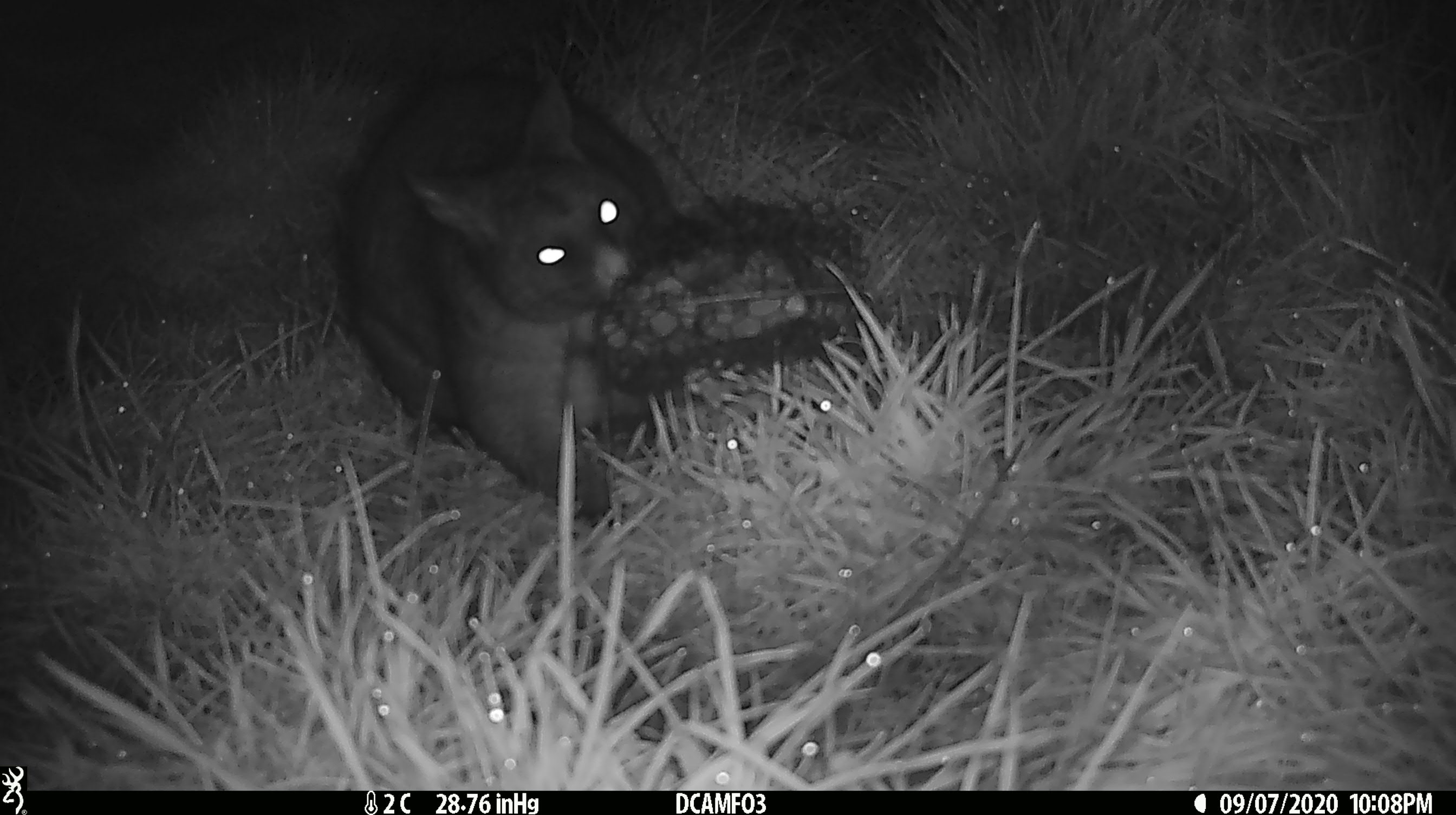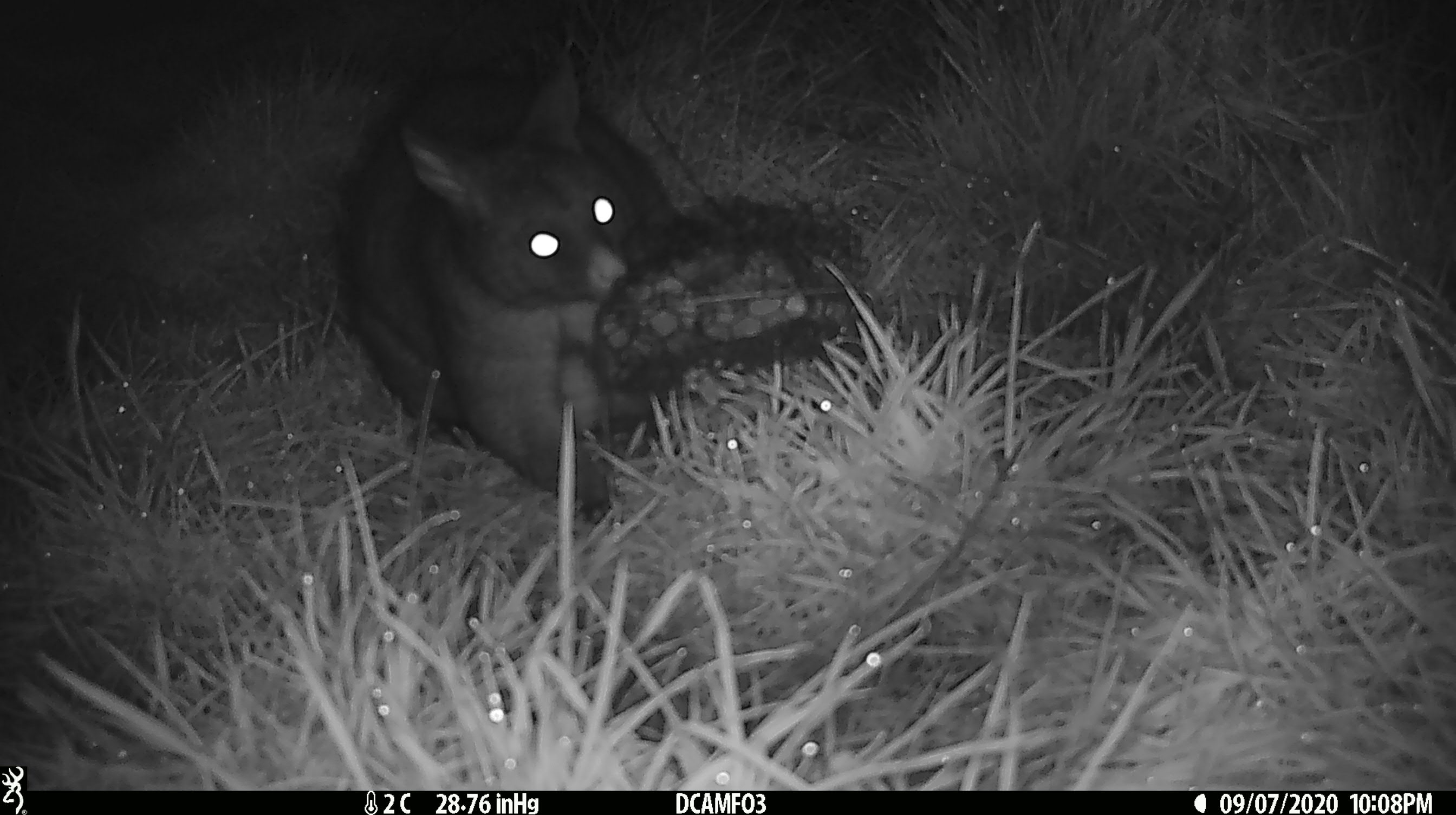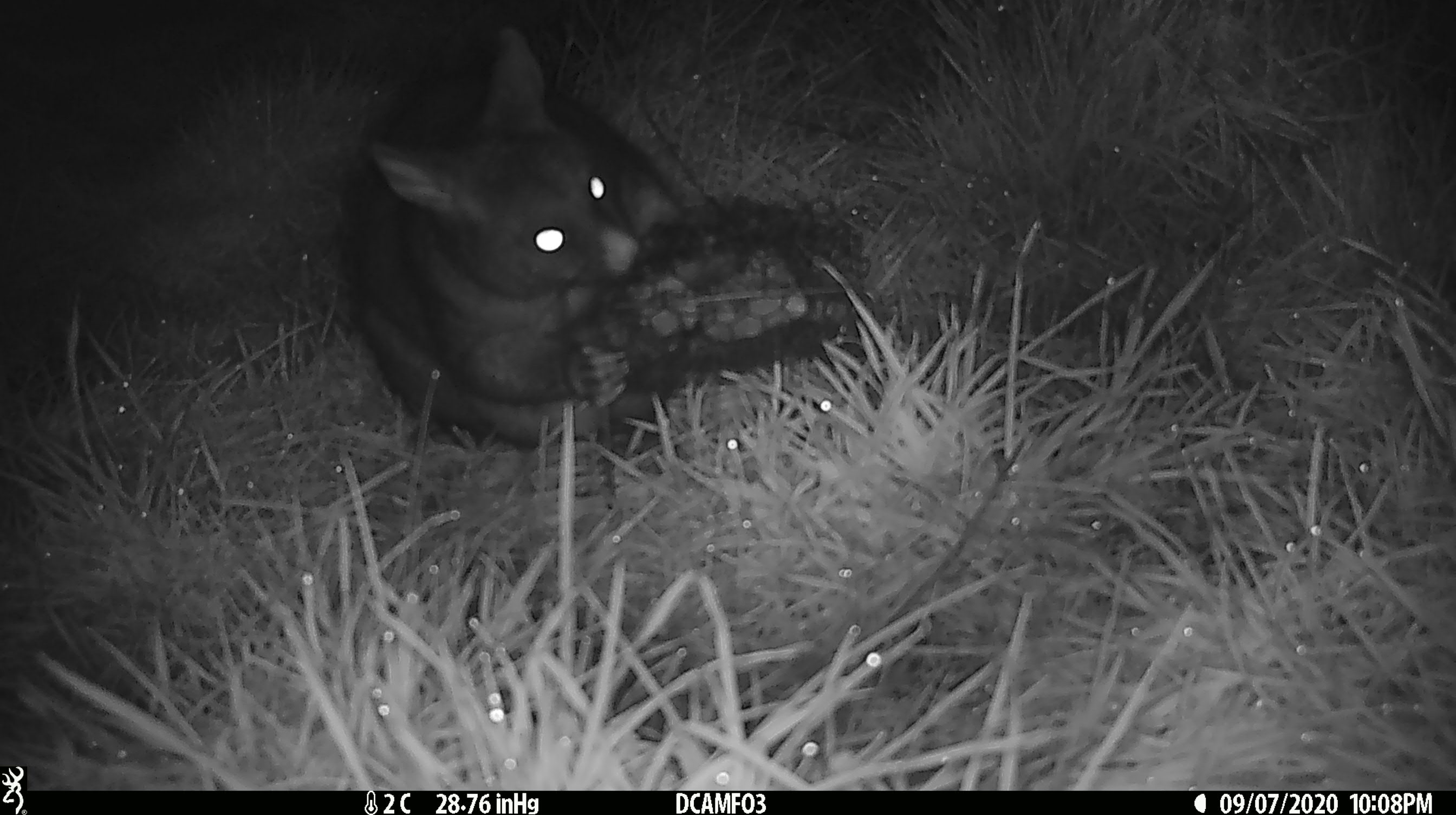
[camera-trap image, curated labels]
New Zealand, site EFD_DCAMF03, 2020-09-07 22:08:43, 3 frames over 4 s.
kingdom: Animalia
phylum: Chordata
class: Mammalia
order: Diprotodontia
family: Phalangeridae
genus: Trichosurus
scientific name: Trichosurus vulpecula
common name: common brushtail possum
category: possum